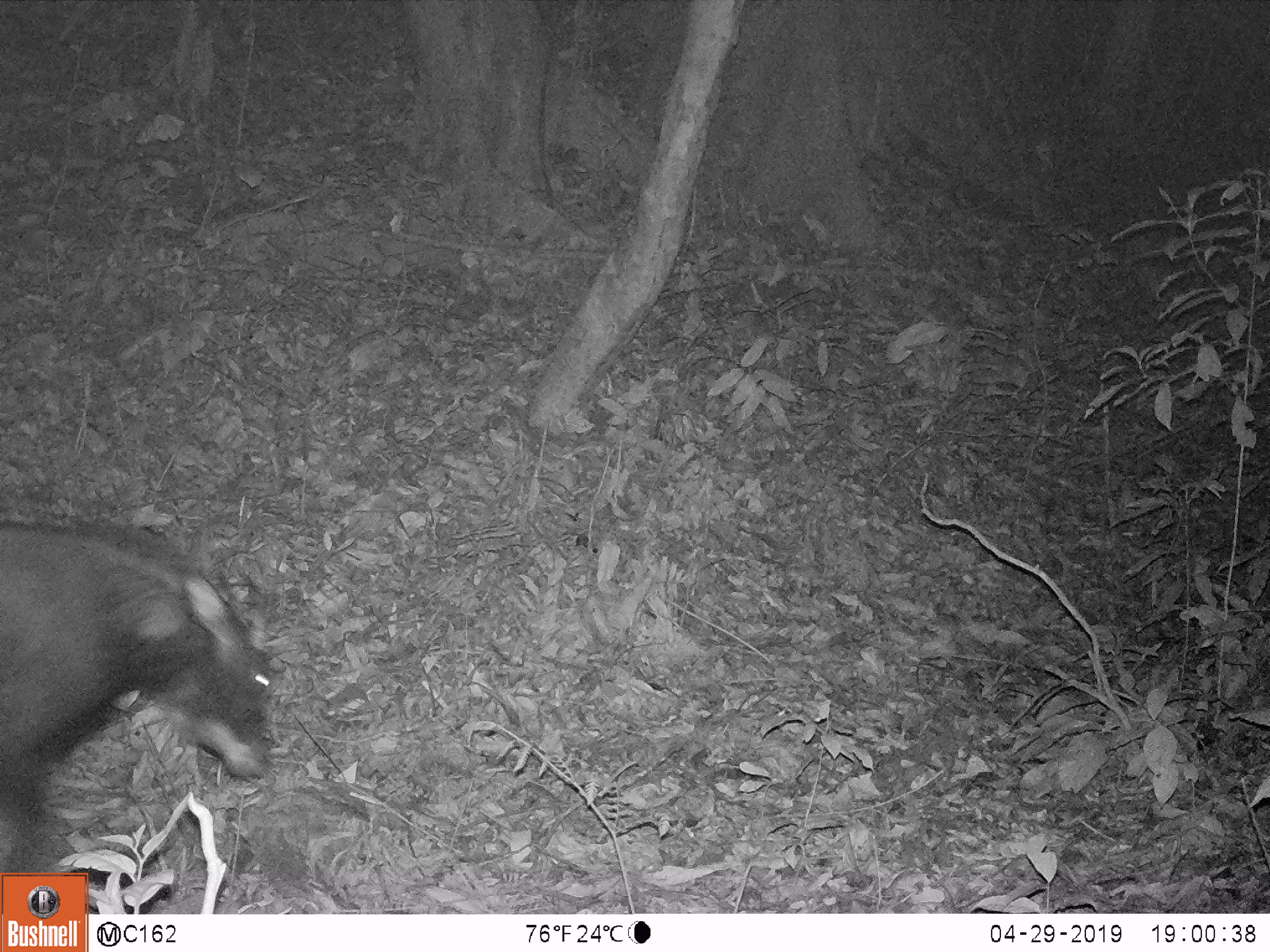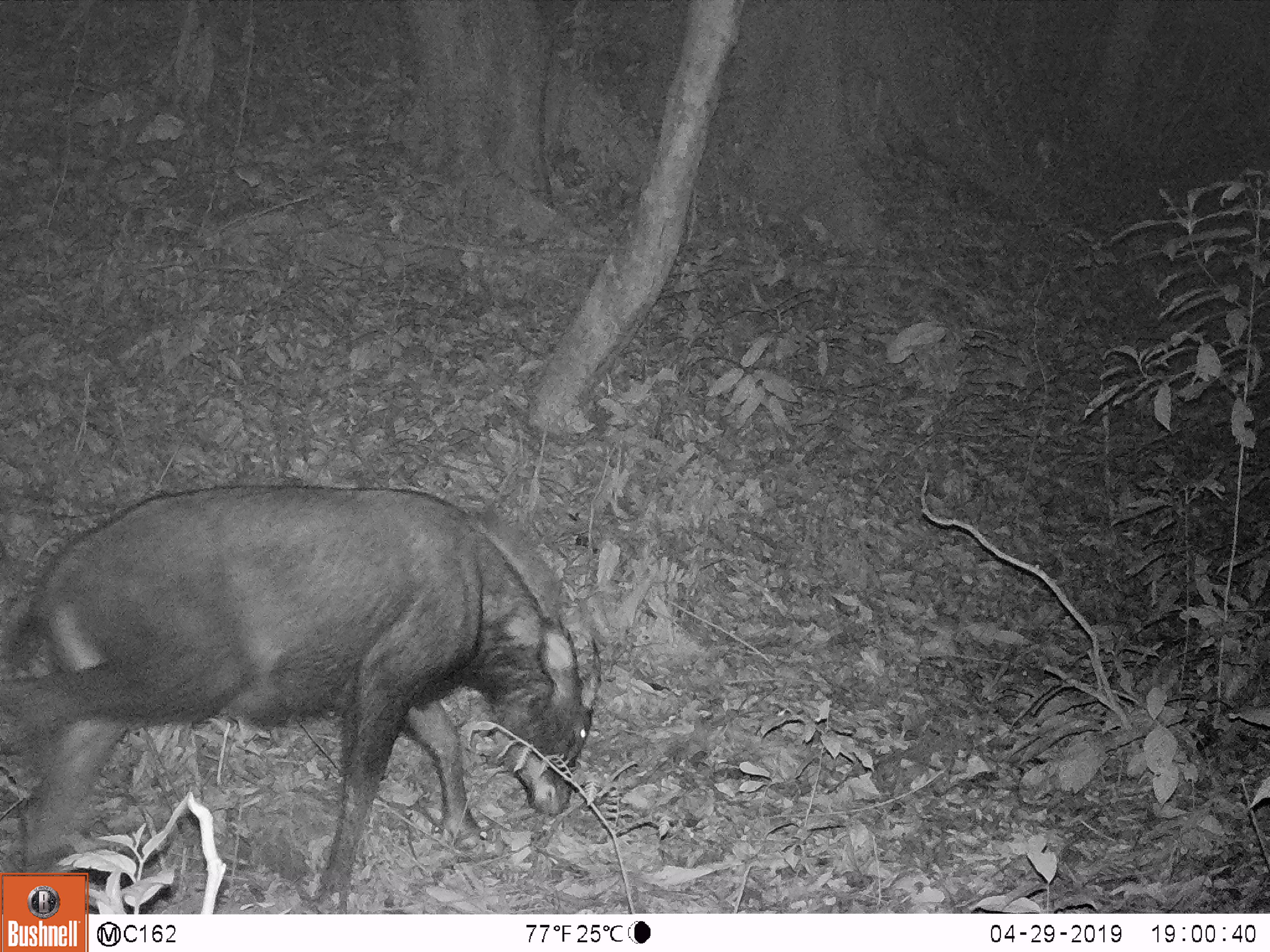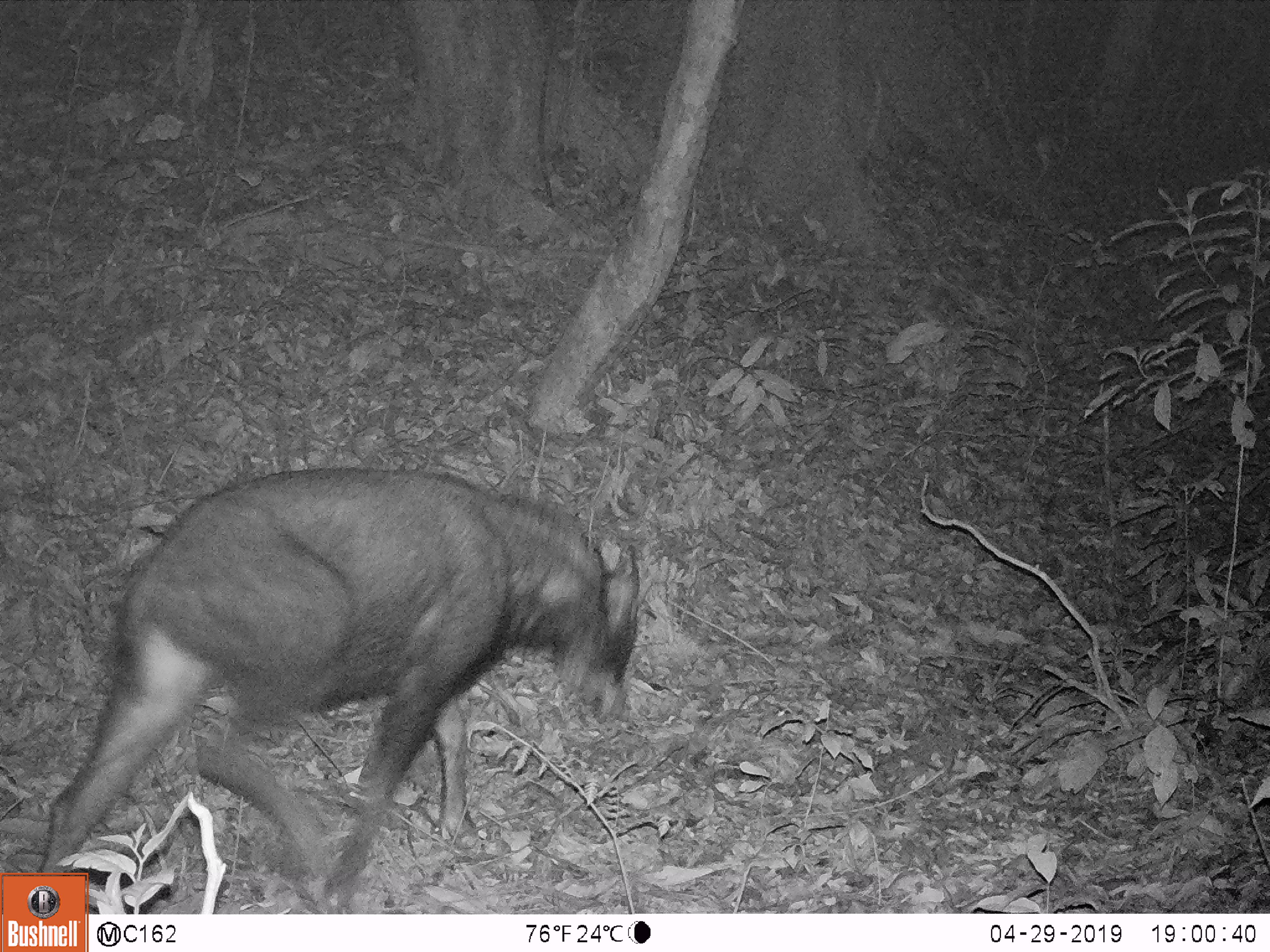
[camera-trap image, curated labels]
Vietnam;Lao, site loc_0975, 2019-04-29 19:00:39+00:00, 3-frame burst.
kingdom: Animalia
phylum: Chordata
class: Mammalia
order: Artiodactyla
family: Bovidae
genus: Capricornis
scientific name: Capricornis sumatraensis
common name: chinese serow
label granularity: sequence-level